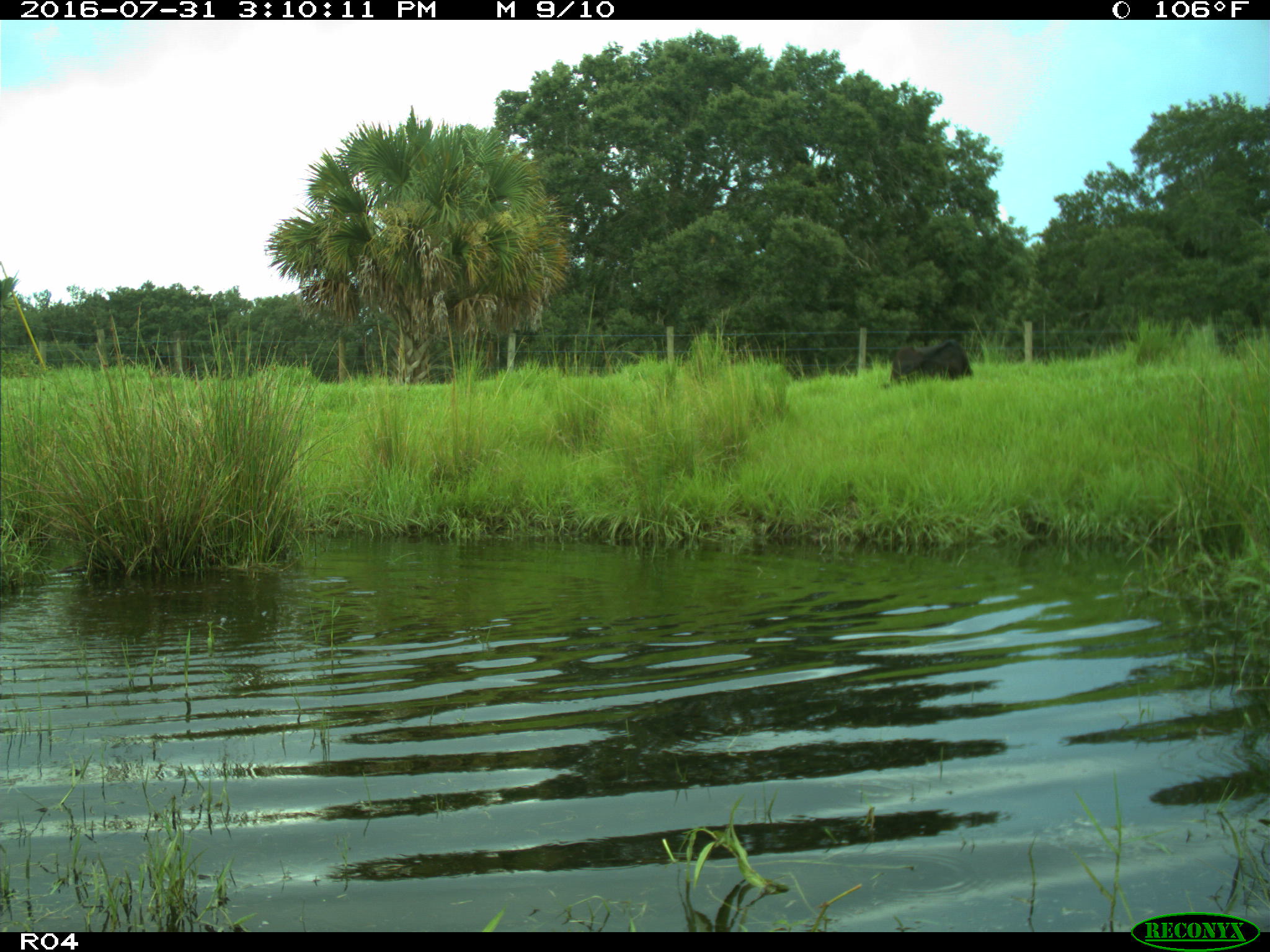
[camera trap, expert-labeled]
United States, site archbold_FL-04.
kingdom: Animalia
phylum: Chordata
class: Mammalia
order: Artiodactyla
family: Bovidae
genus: Bos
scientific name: Bos taurus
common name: domestic cow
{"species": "Bos taurus (domestic cow)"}